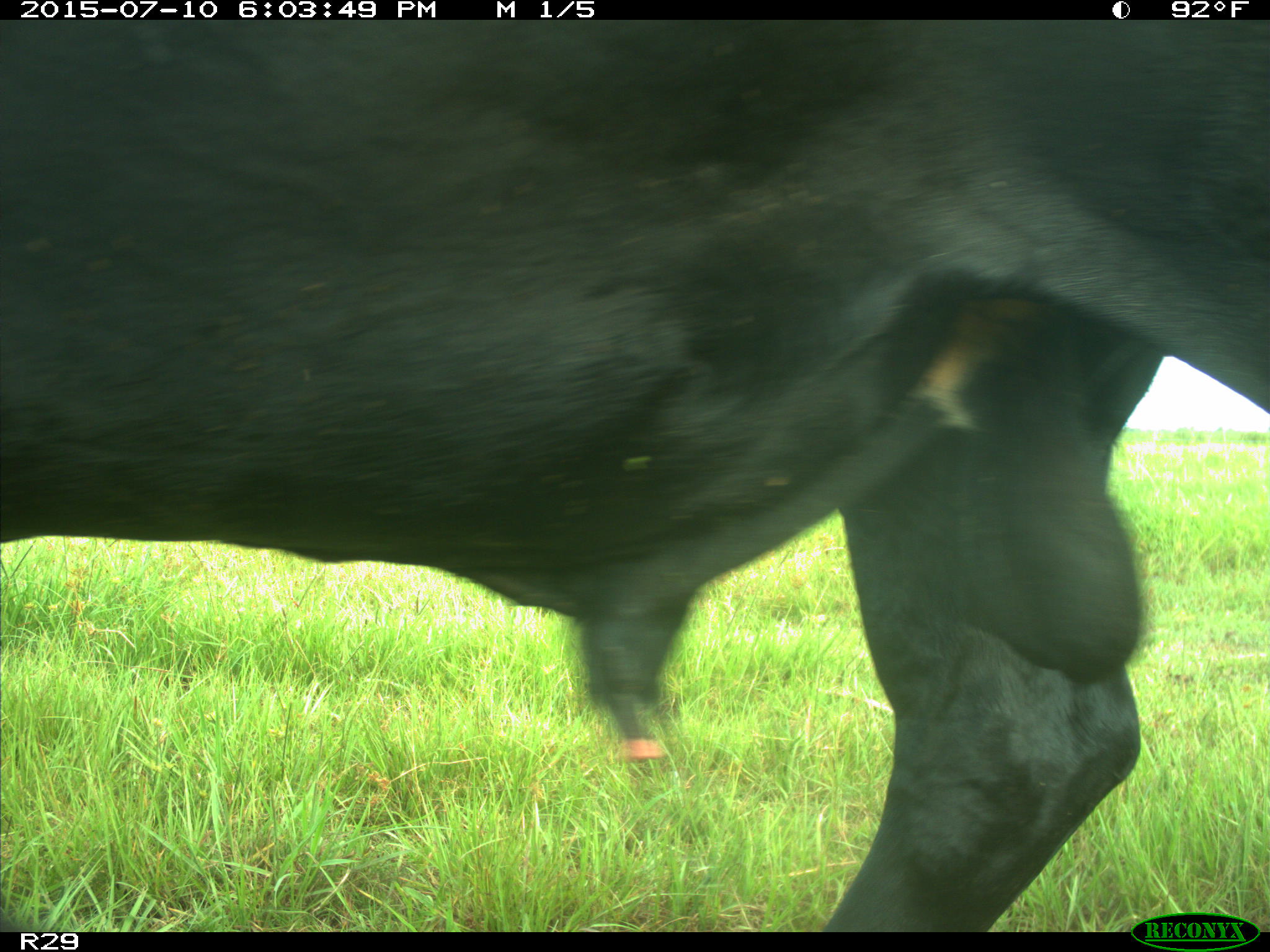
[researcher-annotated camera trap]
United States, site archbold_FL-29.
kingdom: Animalia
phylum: Chordata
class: Mammalia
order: Artiodactyla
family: Bovidae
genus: Bos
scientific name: Bos taurus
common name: domestic cow